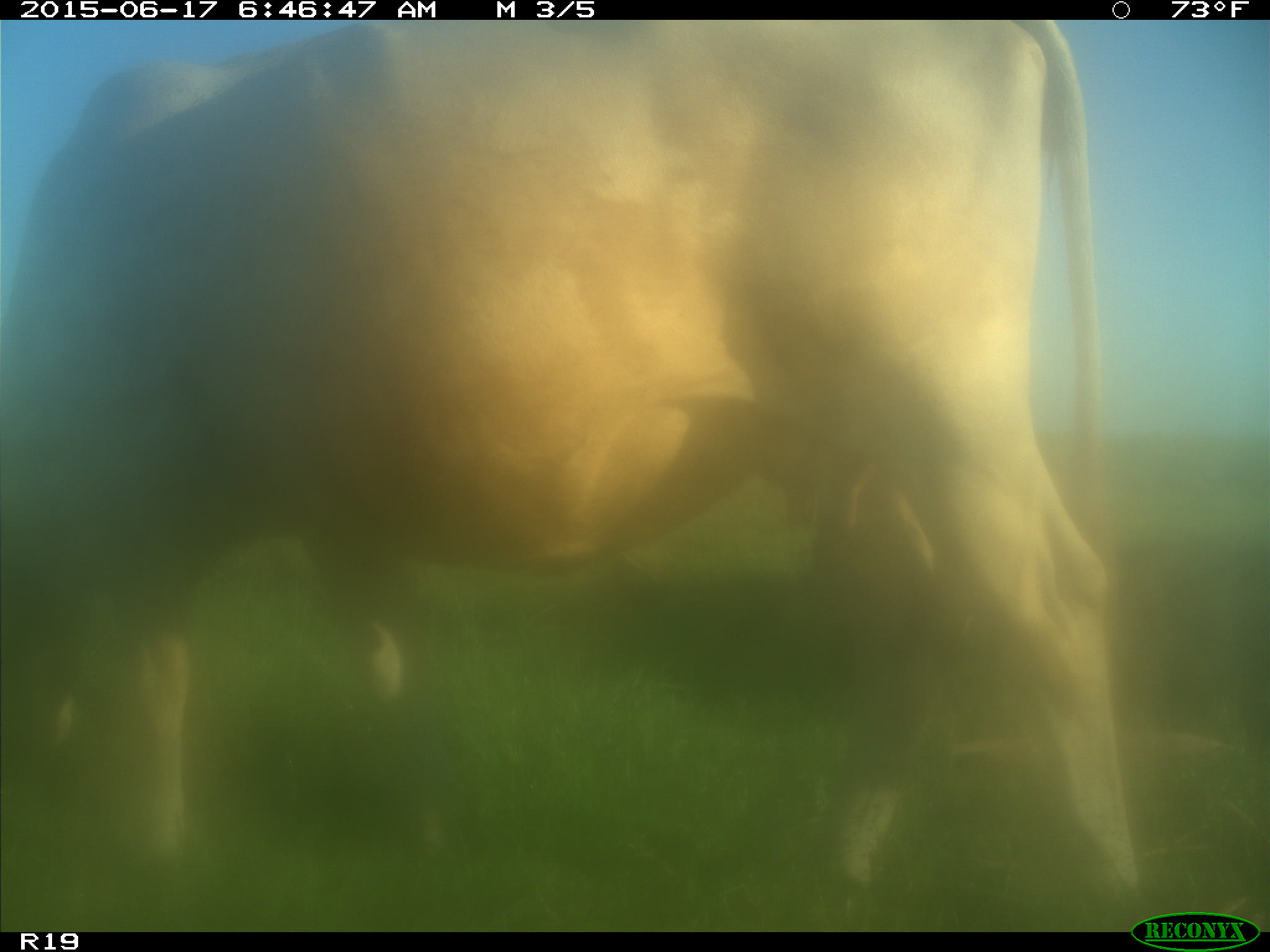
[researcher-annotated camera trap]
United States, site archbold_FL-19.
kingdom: Animalia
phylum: Chordata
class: Mammalia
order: Artiodactyla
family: Bovidae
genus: Bos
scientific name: Bos taurus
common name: domestic cow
Bos taurus (domestic cow).